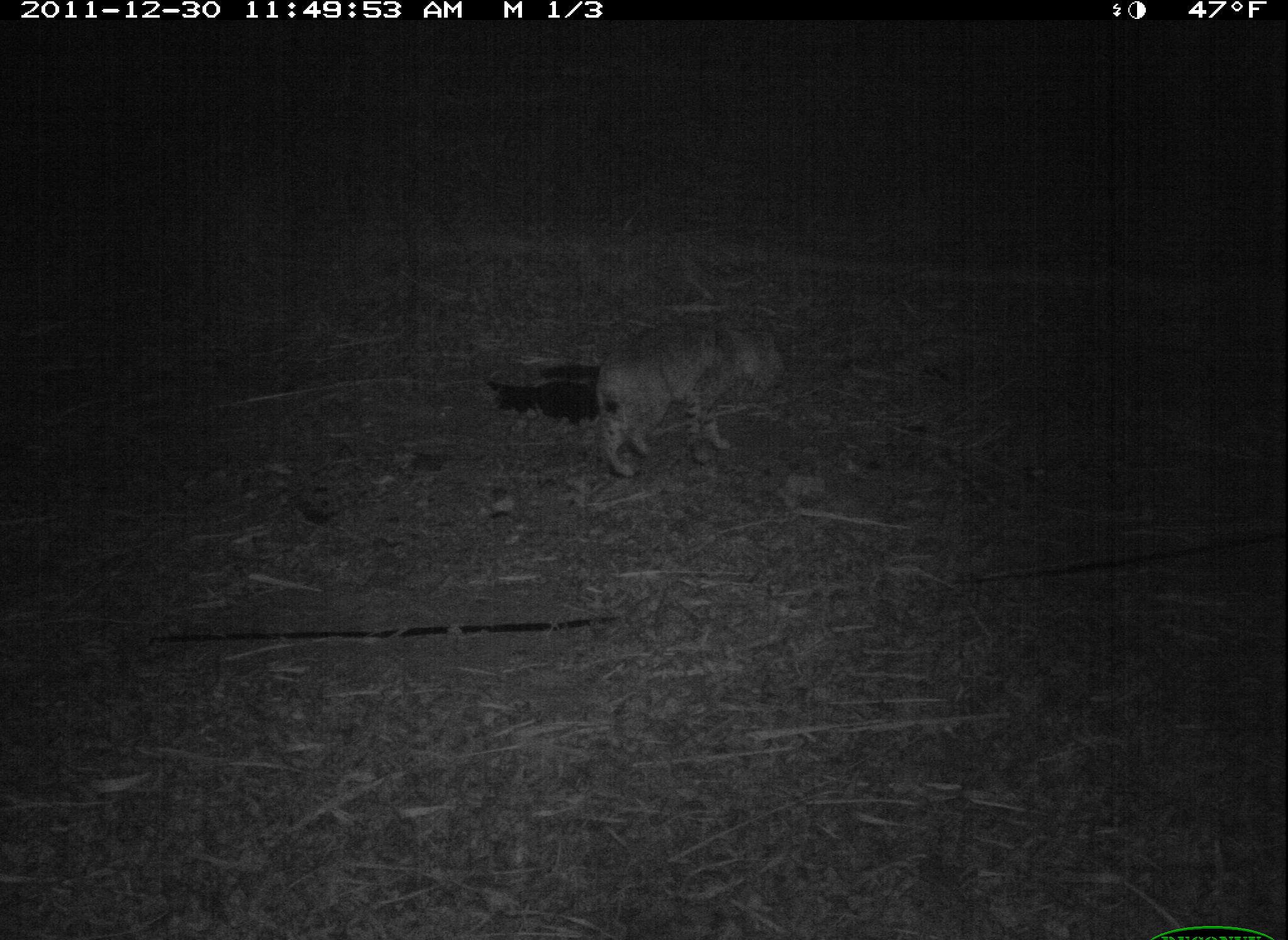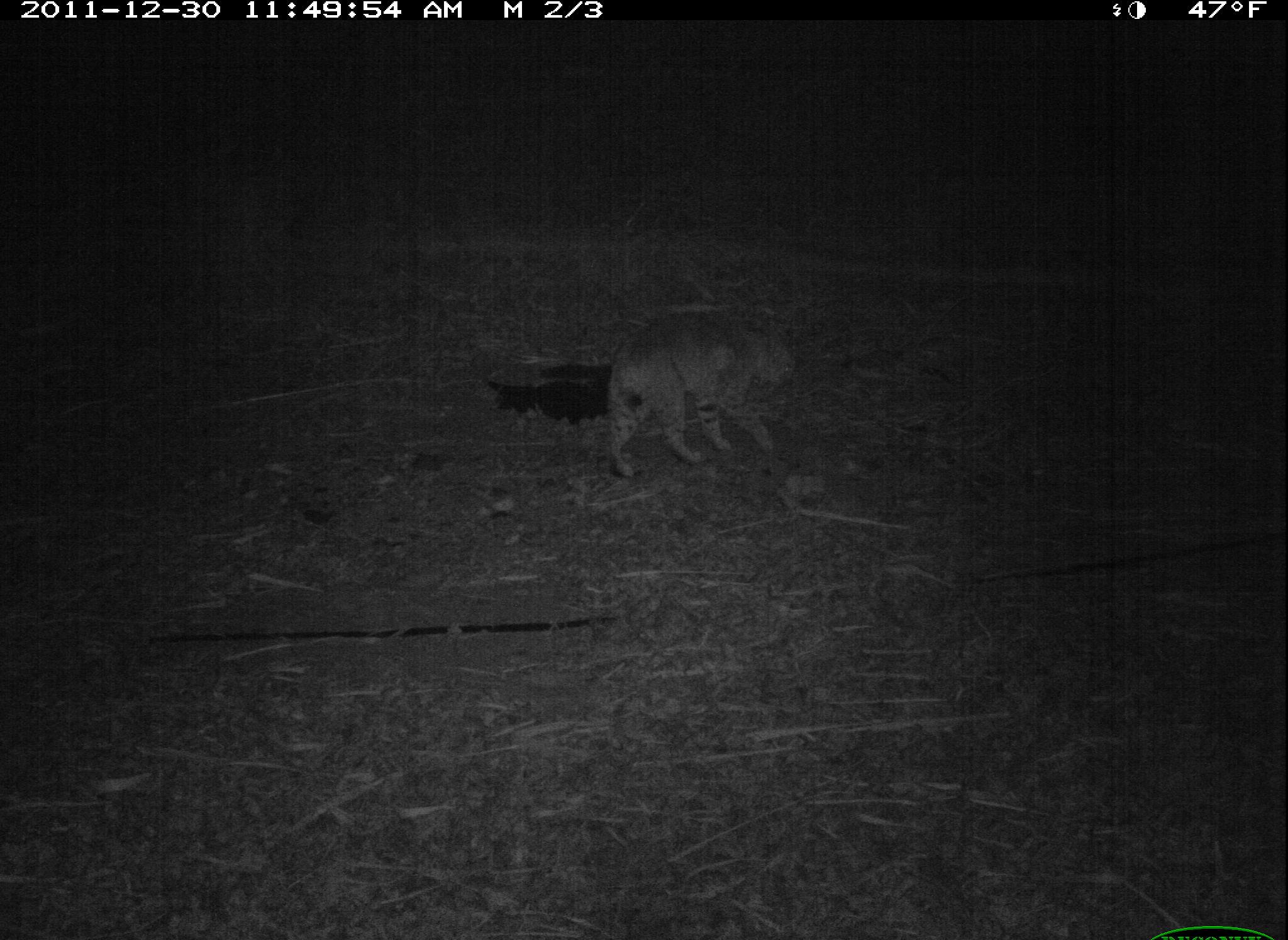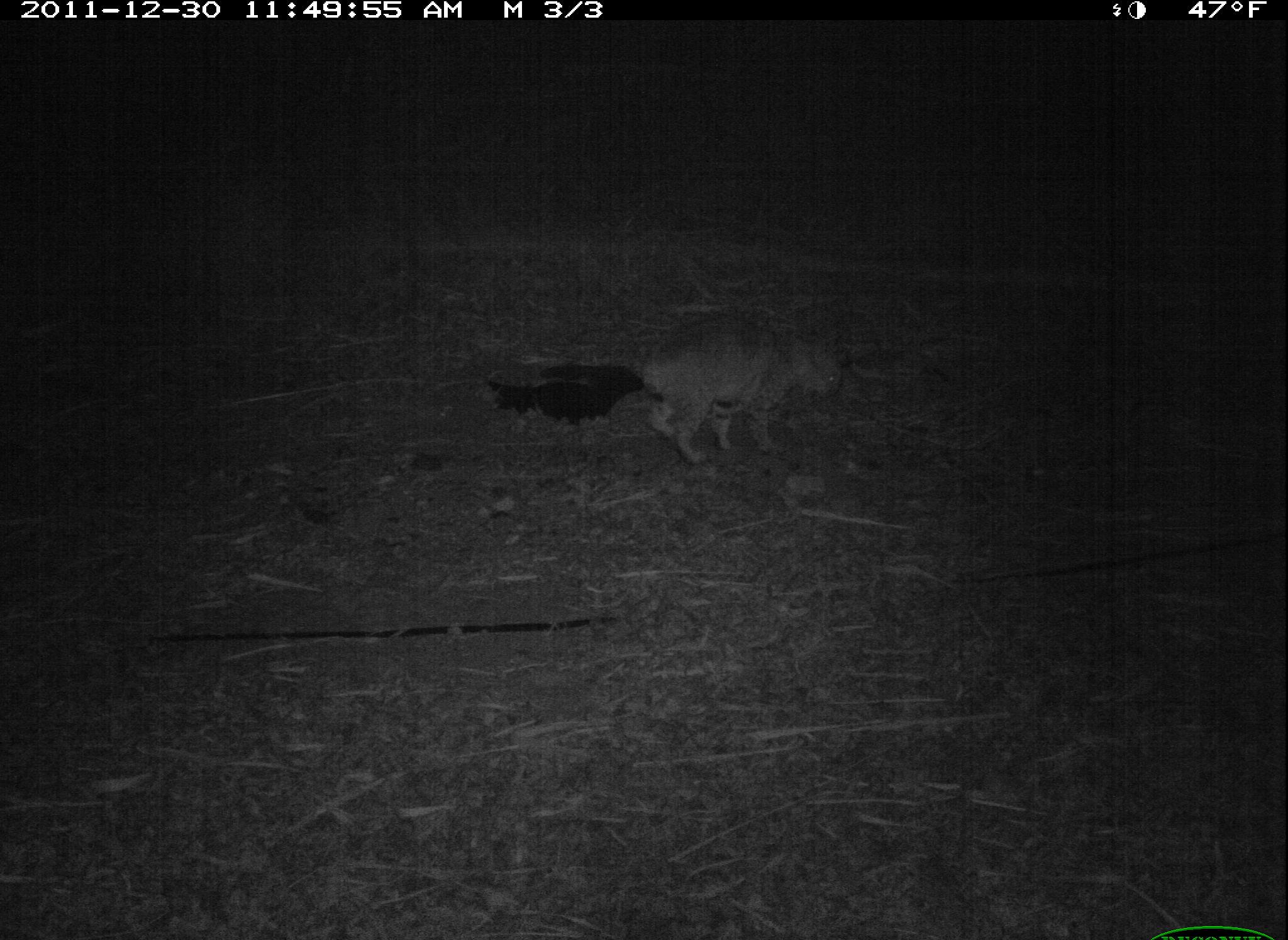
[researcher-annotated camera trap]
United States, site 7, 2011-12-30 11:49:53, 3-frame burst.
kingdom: Animalia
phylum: Chordata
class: Mammalia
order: Carnivora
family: Felidae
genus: Lynx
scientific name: Lynx rufus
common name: bobcat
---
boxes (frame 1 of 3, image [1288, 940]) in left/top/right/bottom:
bobcat: 572/298/802/490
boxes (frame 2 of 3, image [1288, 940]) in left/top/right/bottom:
bobcat: 583/295/817/494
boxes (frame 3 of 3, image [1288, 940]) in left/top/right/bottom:
bobcat: 628/306/847/483